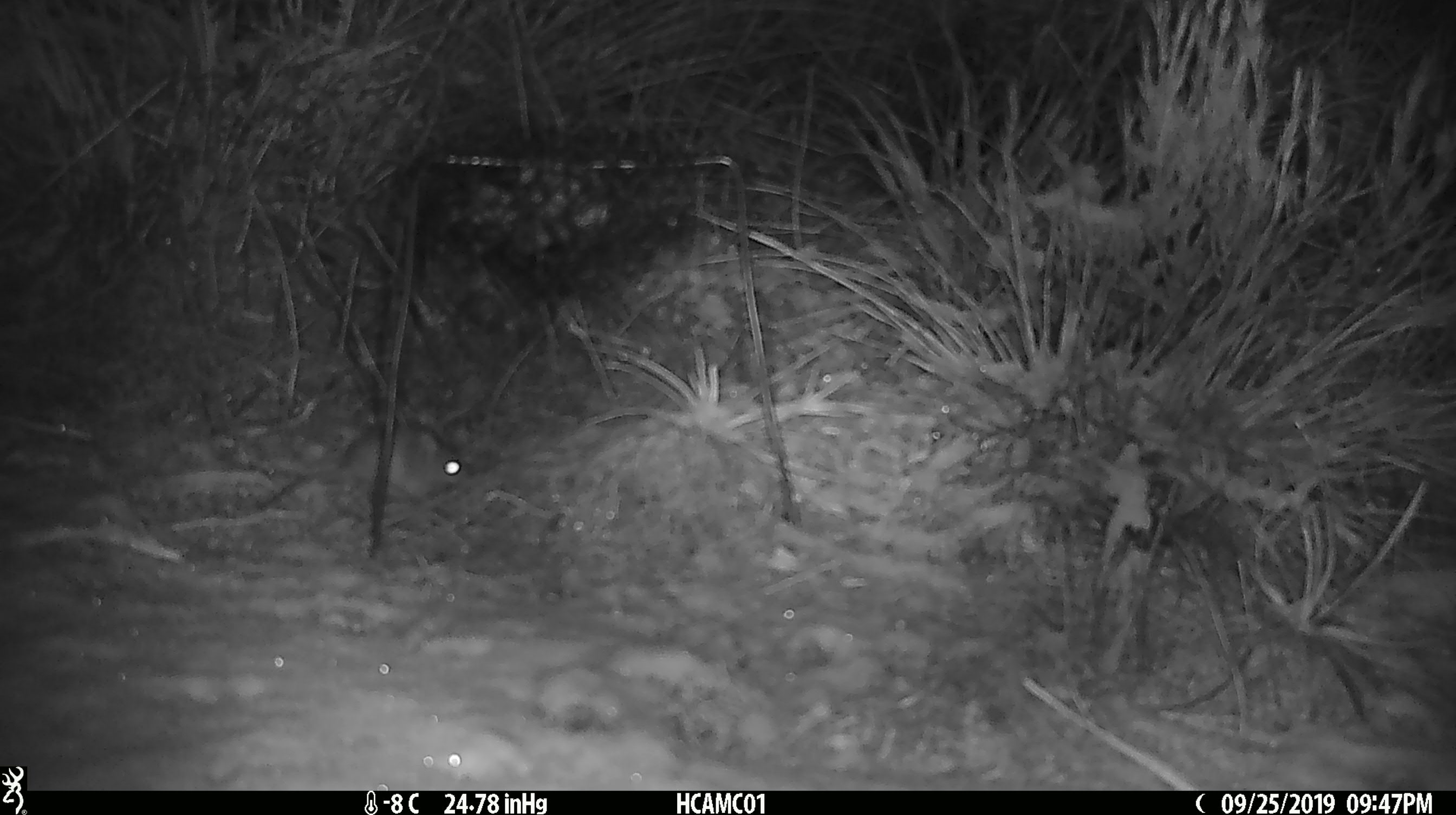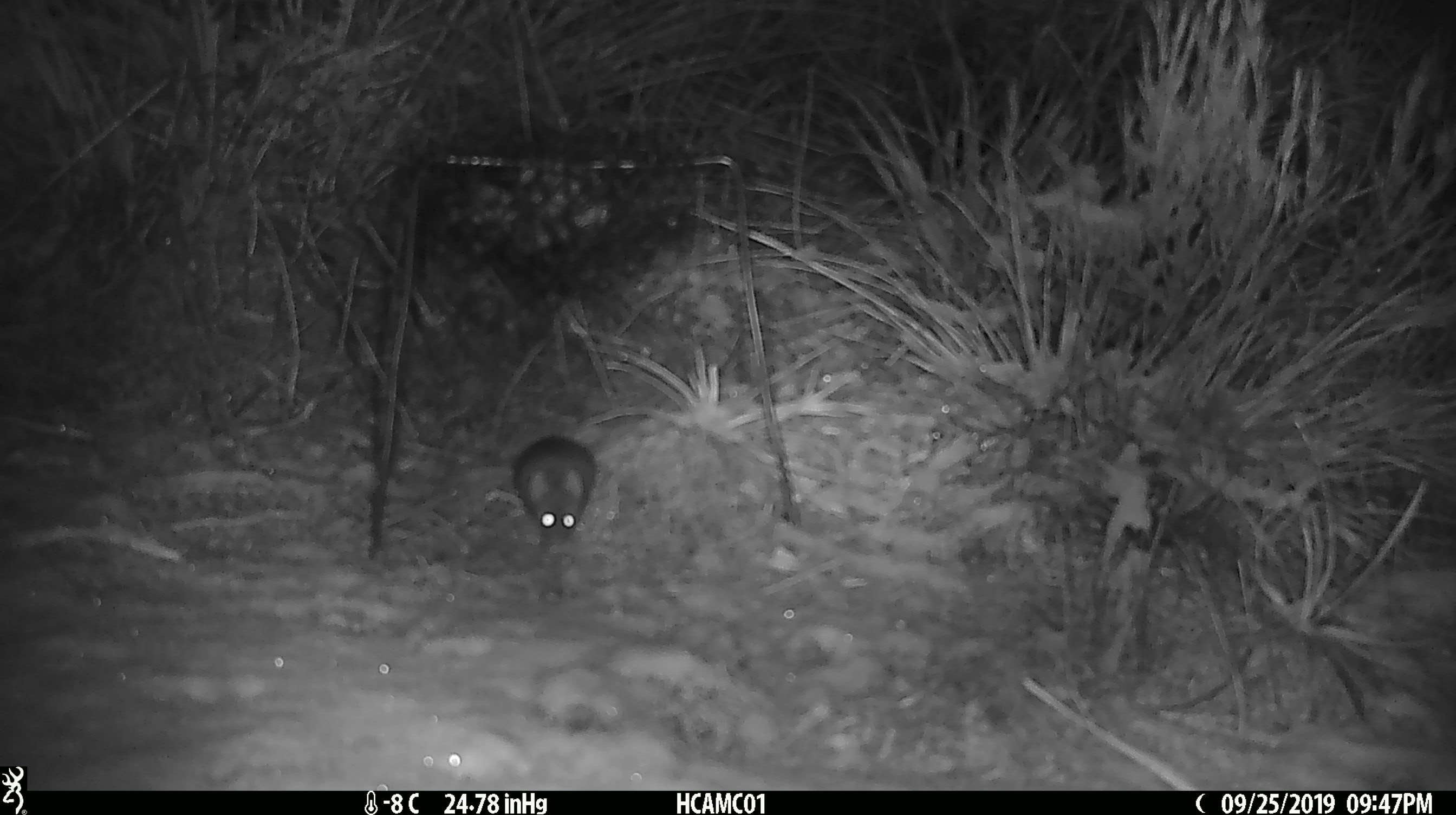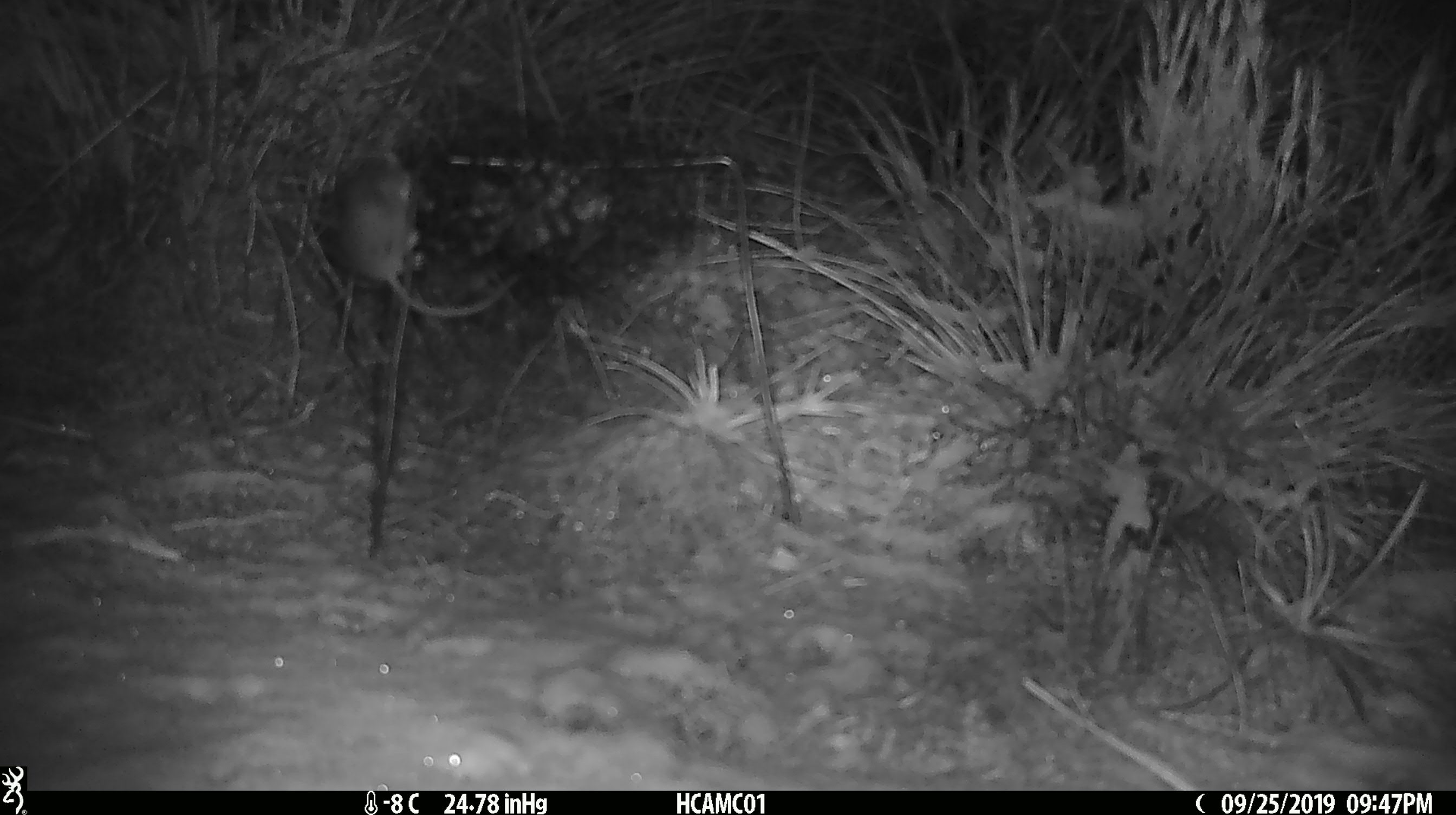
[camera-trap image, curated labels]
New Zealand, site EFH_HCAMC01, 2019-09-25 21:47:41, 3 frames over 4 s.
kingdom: Animalia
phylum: Chordata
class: Mammalia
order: Rodentia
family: Muridae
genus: Mus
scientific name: Mus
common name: mouse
Mouse (Mus).